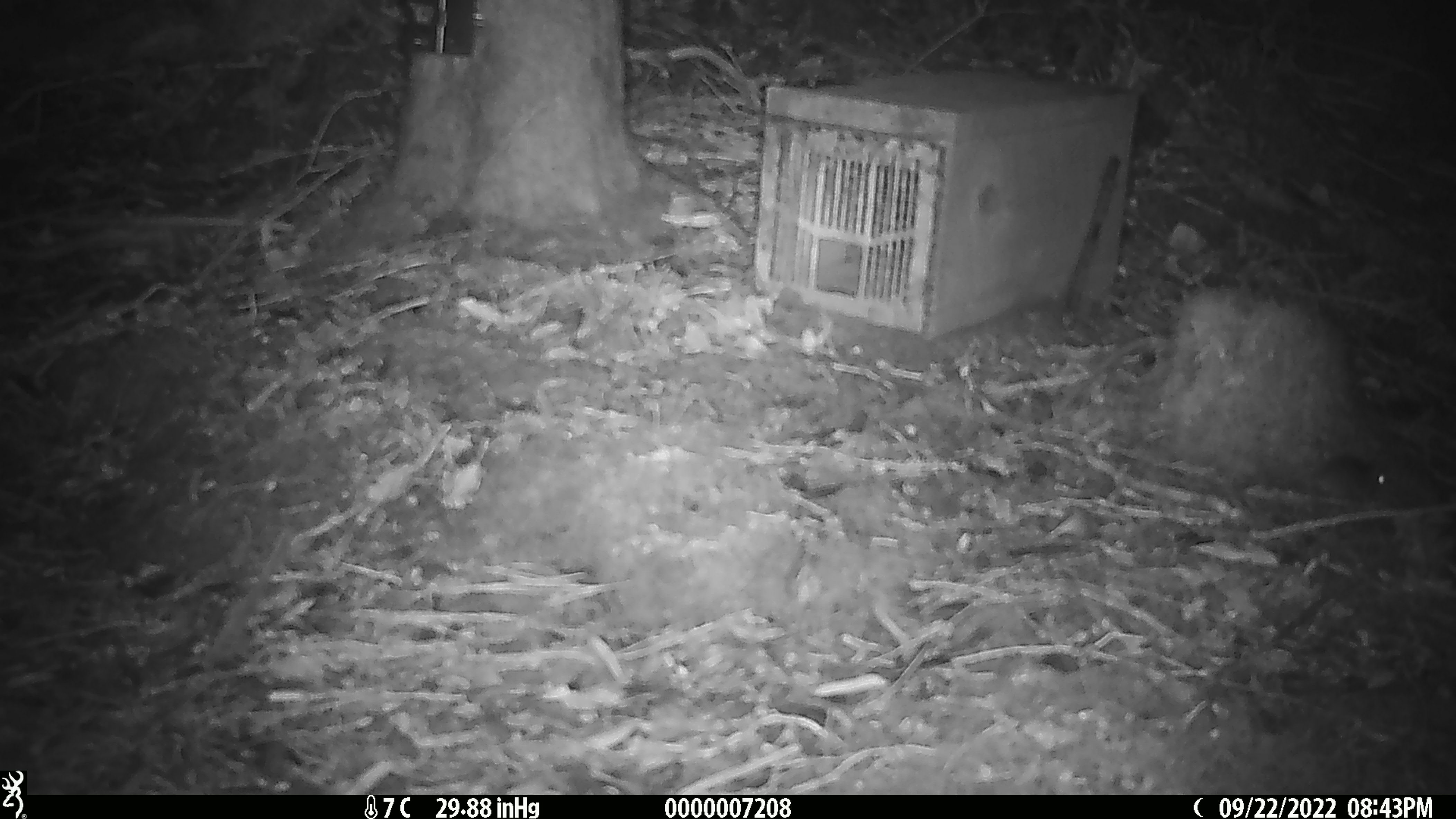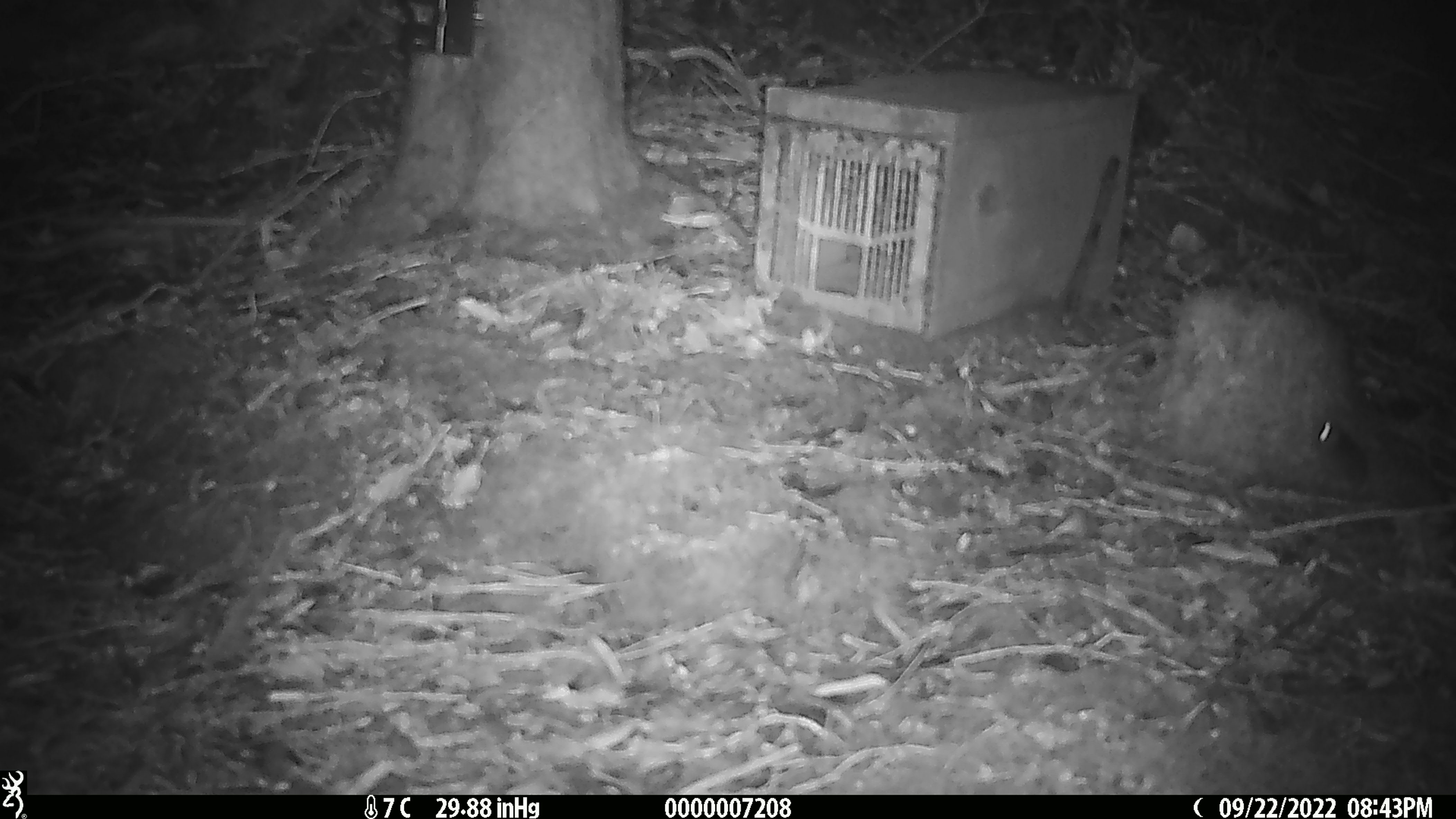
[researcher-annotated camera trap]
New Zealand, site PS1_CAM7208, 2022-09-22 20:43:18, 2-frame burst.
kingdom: Animalia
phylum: Chordata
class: Mammalia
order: Rodentia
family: Muridae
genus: Mus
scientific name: Mus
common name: mouse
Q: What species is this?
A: Mouse (Mus).